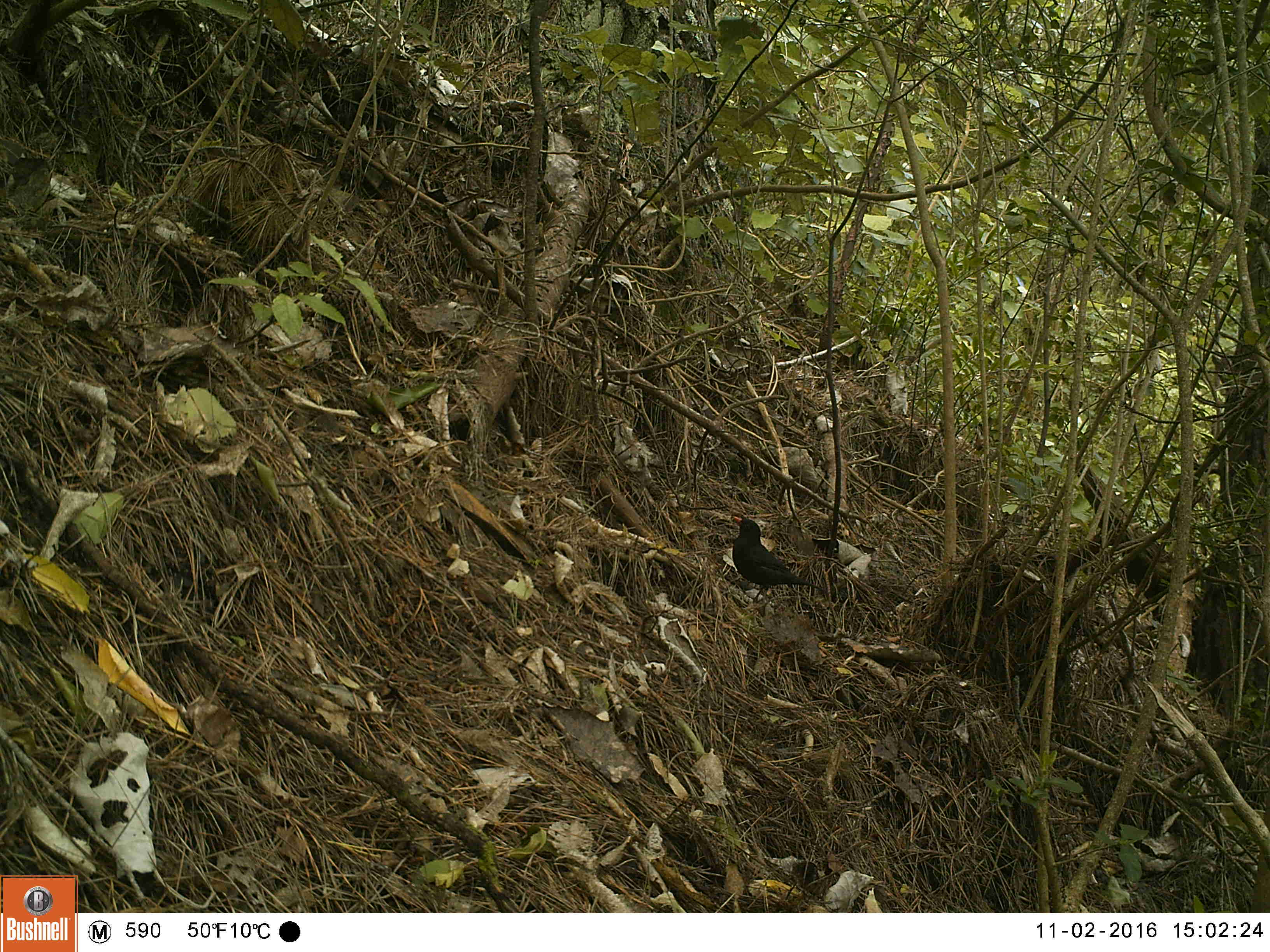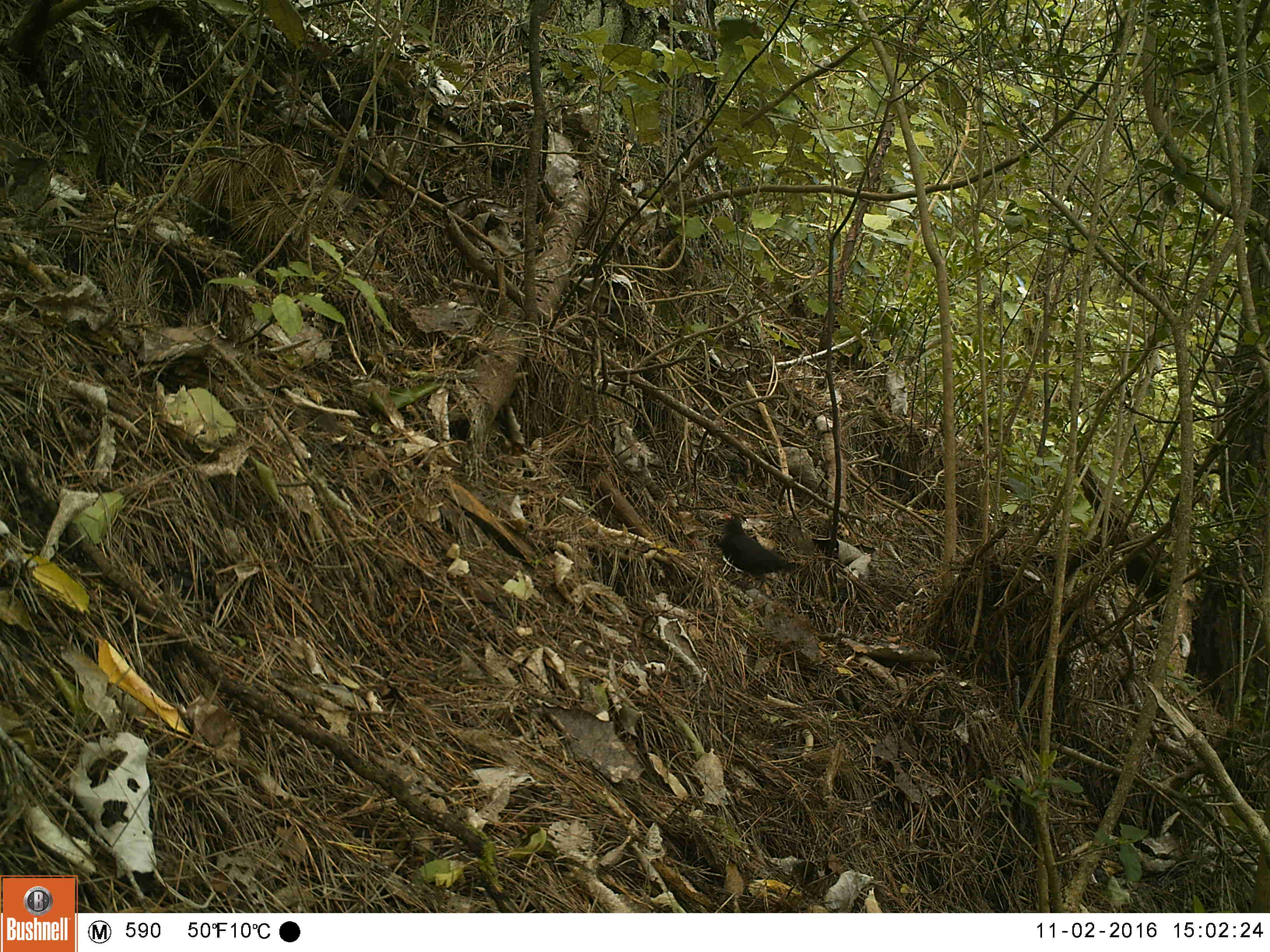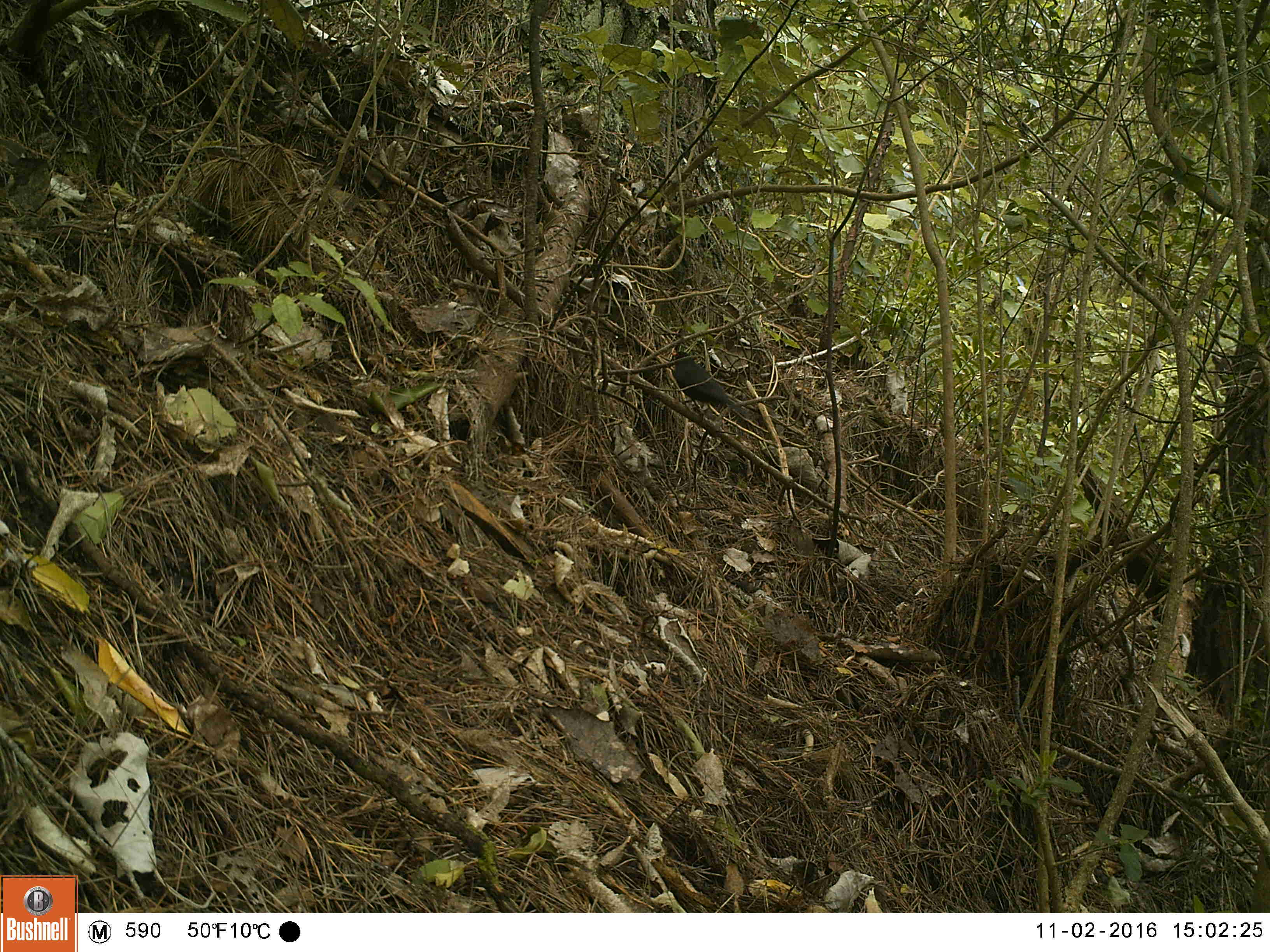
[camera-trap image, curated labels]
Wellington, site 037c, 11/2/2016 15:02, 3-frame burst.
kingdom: Animalia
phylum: Chordata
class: Aves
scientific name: Aves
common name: bird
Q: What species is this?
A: Bird (Aves).